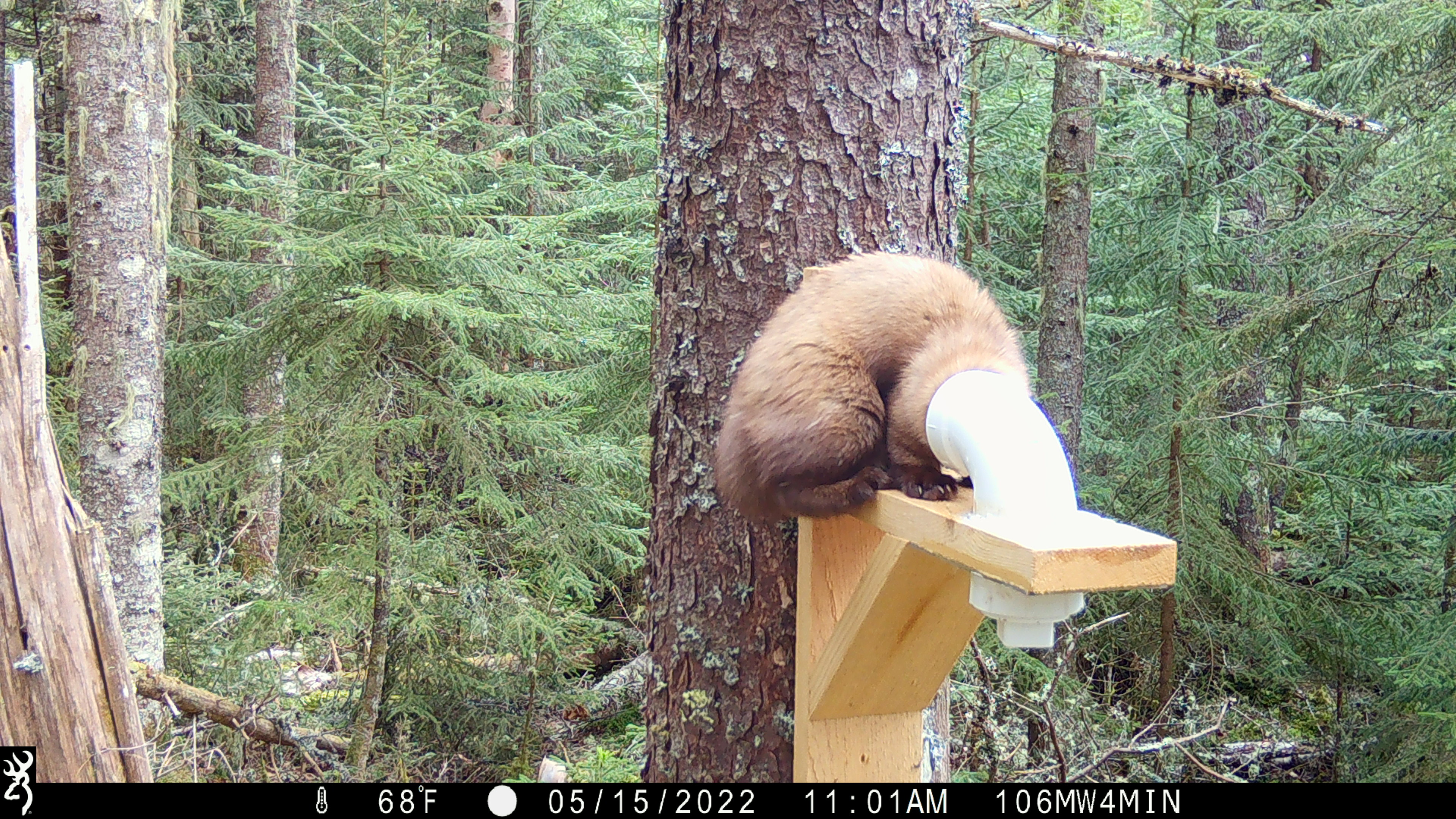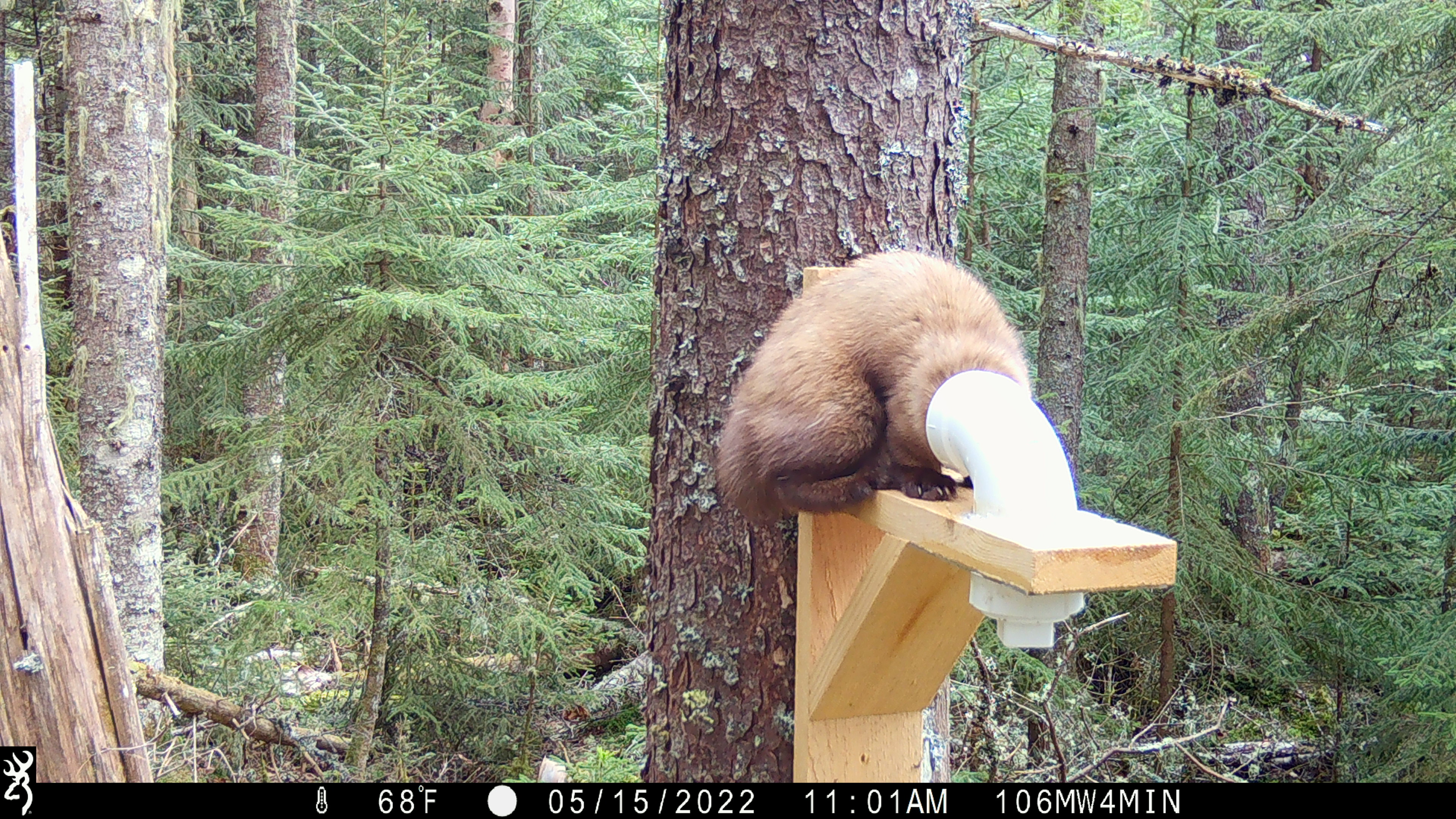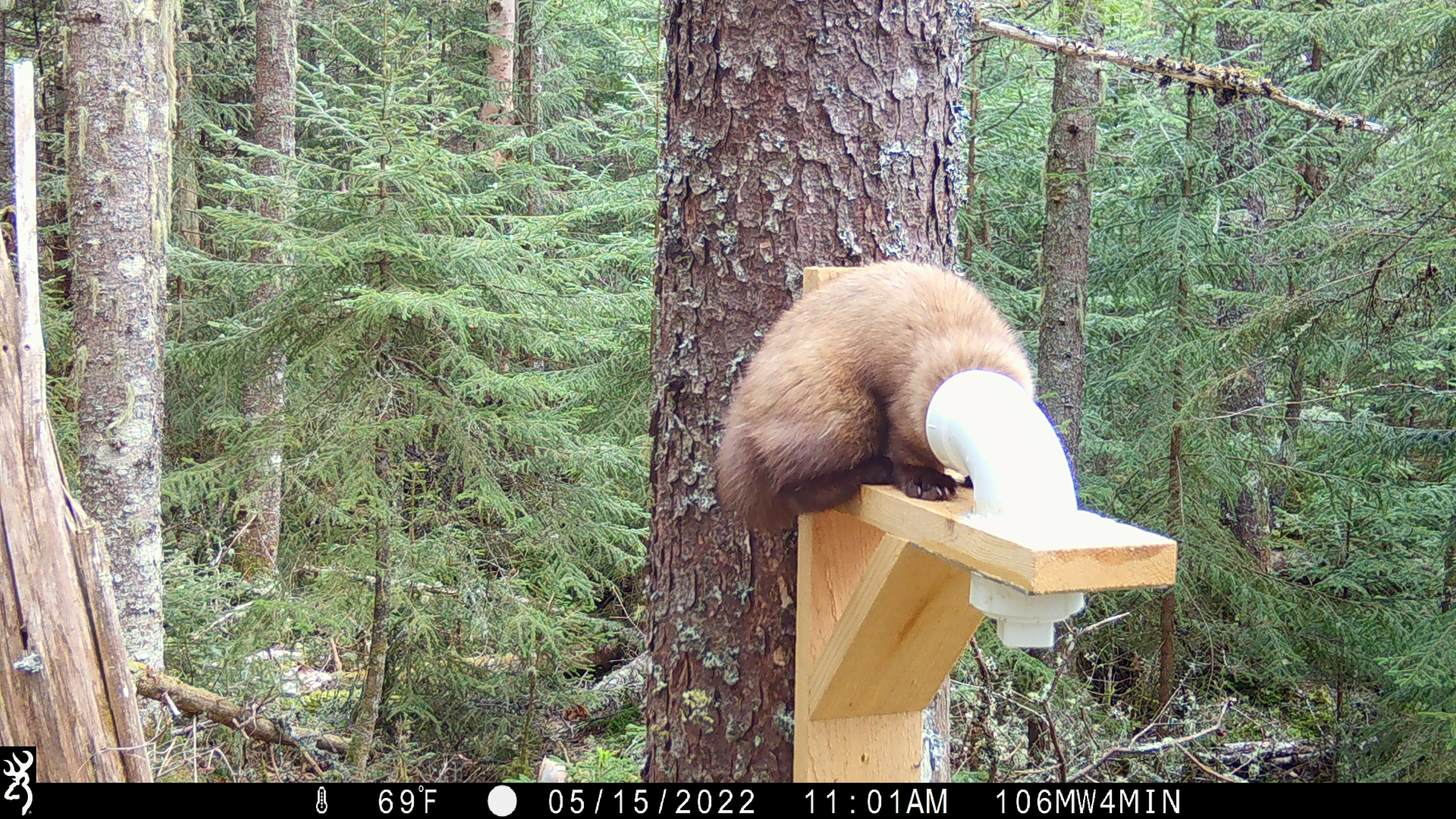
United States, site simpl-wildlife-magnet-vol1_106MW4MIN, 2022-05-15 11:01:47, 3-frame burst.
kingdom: Animalia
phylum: Chordata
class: Mammalia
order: Carnivora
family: Mustelidae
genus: Martes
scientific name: Martes americana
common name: american marten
American marten (Martes americana).